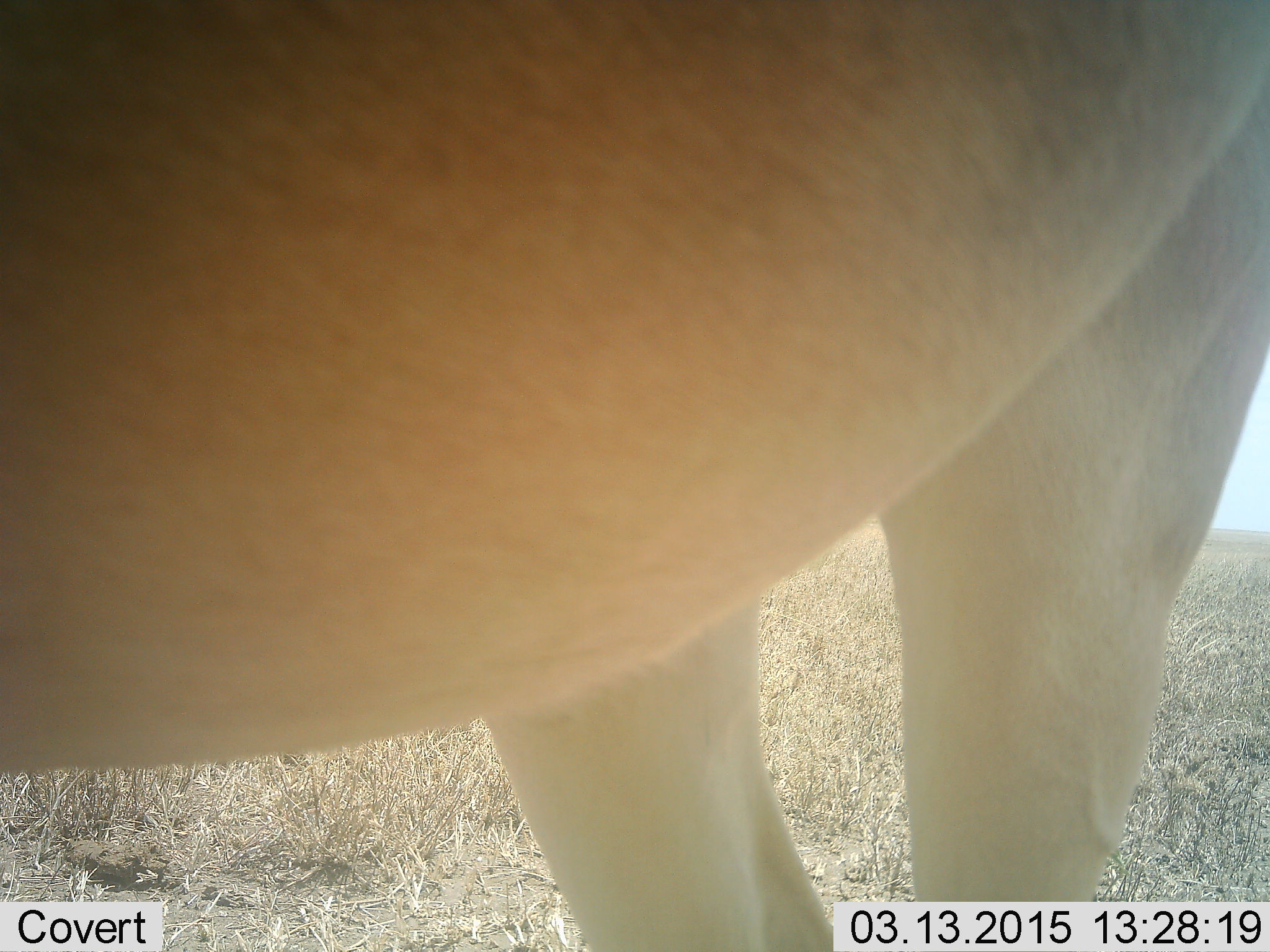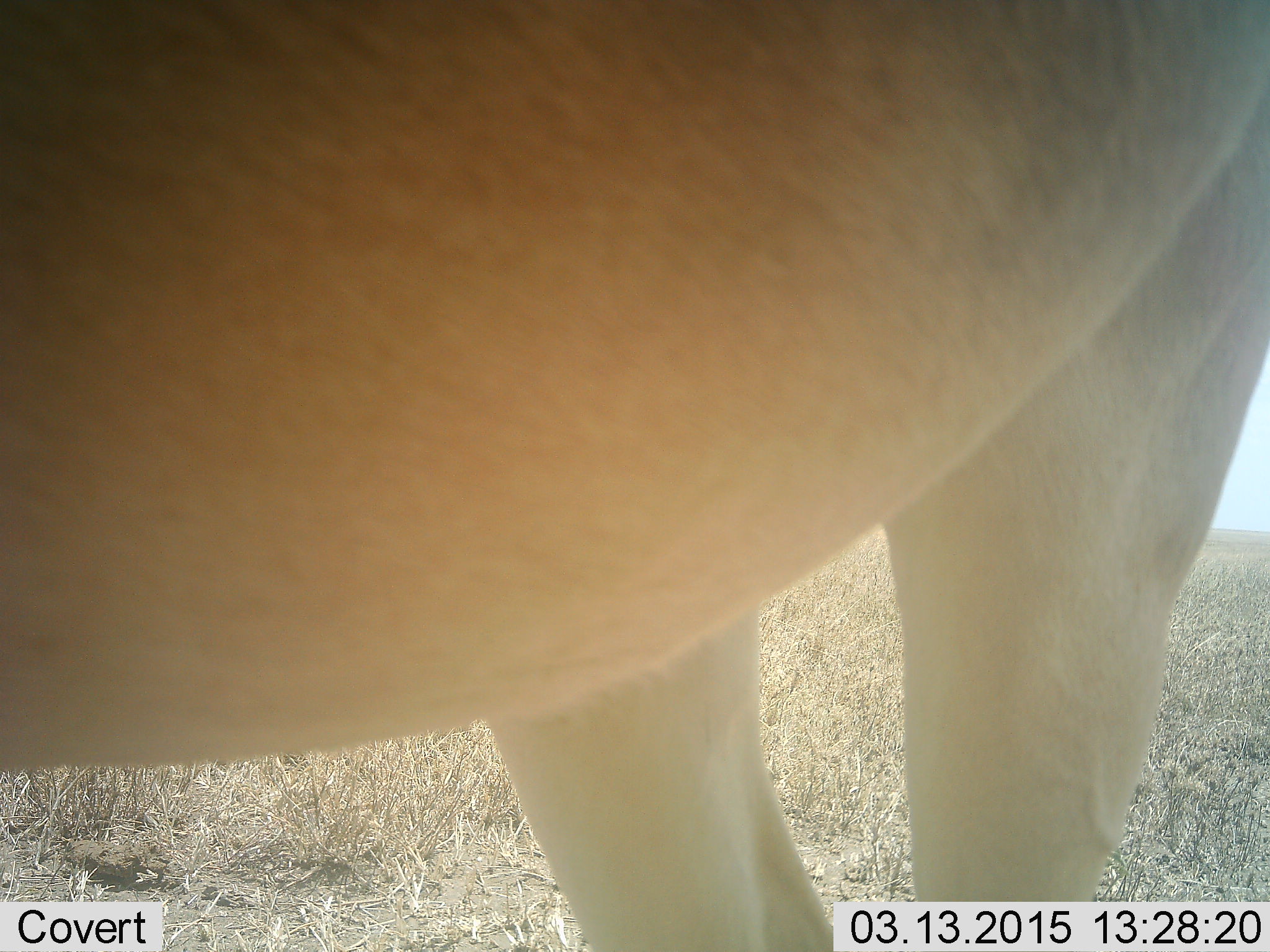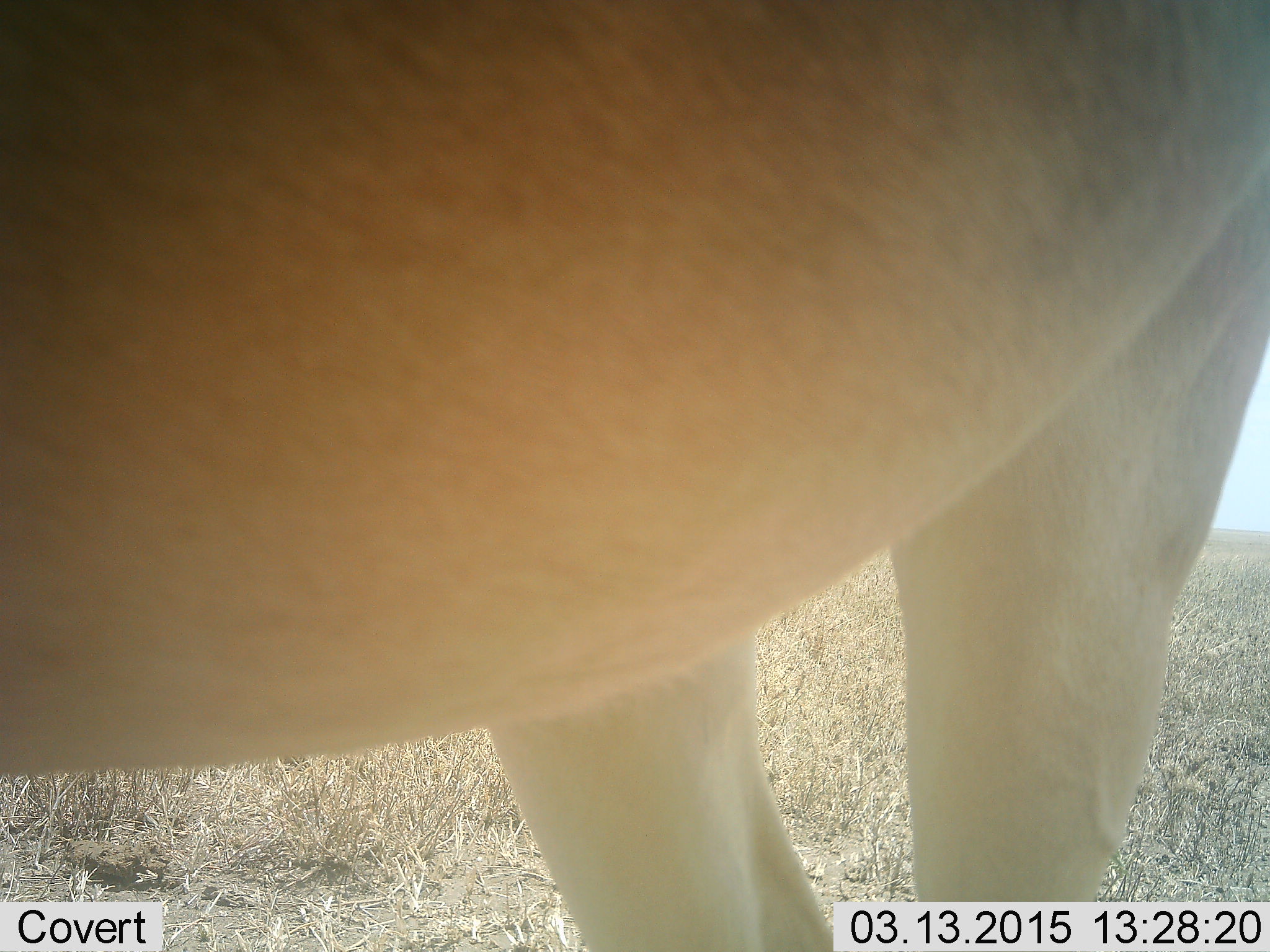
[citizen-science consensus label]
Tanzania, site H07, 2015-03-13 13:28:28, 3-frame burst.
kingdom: Animalia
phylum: Chordata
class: Mammalia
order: Artiodactyla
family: Bovidae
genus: Alcelaphus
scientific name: Alcelaphus buselaphus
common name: hartebeest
Hartebeest (Alcelaphus buselaphus), count 1. Behavior (volunteer vote fractions): standing 100%, resting 0%, moving 0%, interacting 0%. Young present (vote fraction): 0%. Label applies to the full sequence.